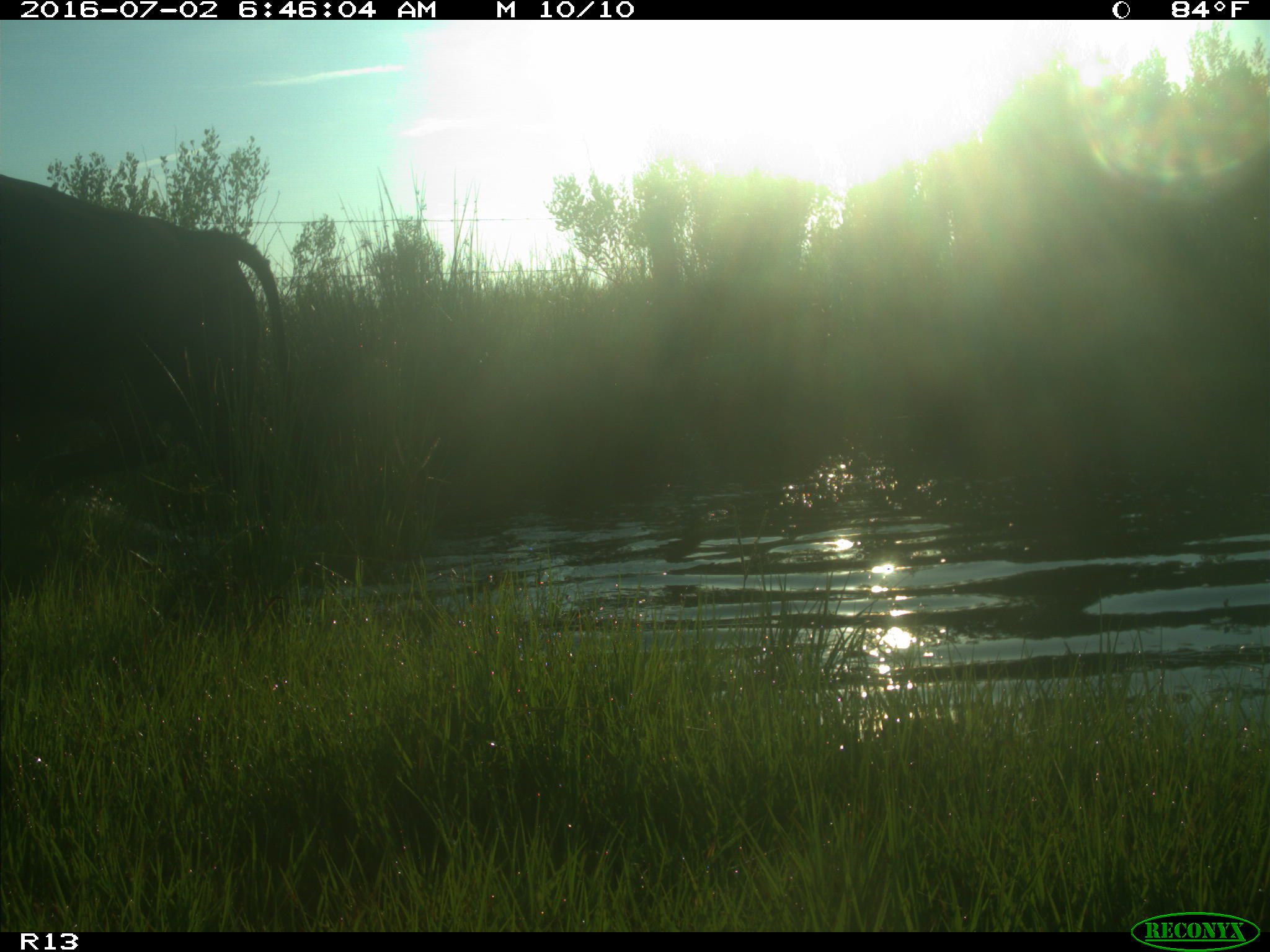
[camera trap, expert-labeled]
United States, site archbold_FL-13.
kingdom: Animalia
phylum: Chordata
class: Mammalia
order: Artiodactyla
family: Bovidae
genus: Bos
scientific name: Bos taurus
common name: domestic cow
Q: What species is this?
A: Bos taurus (domestic cow).